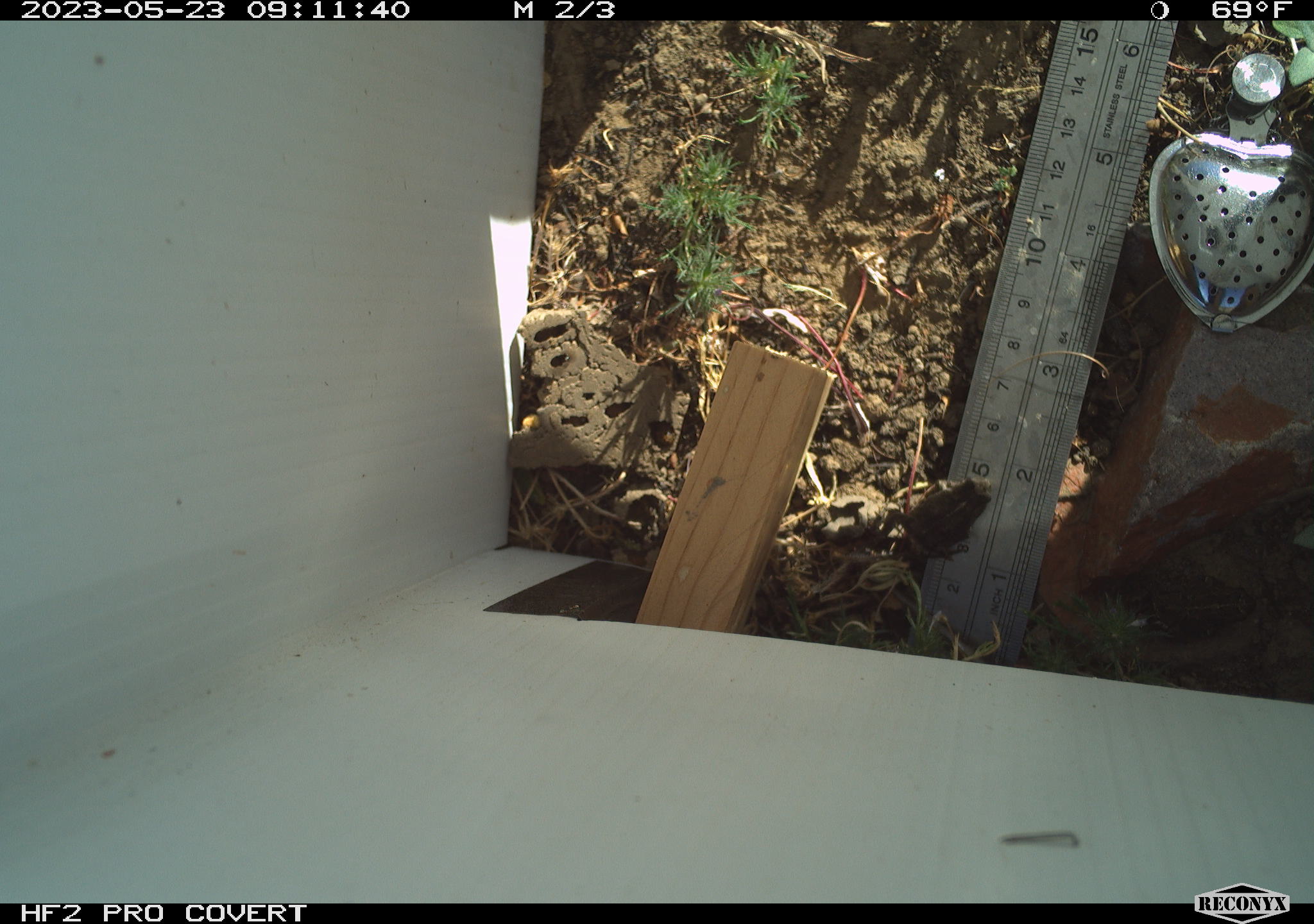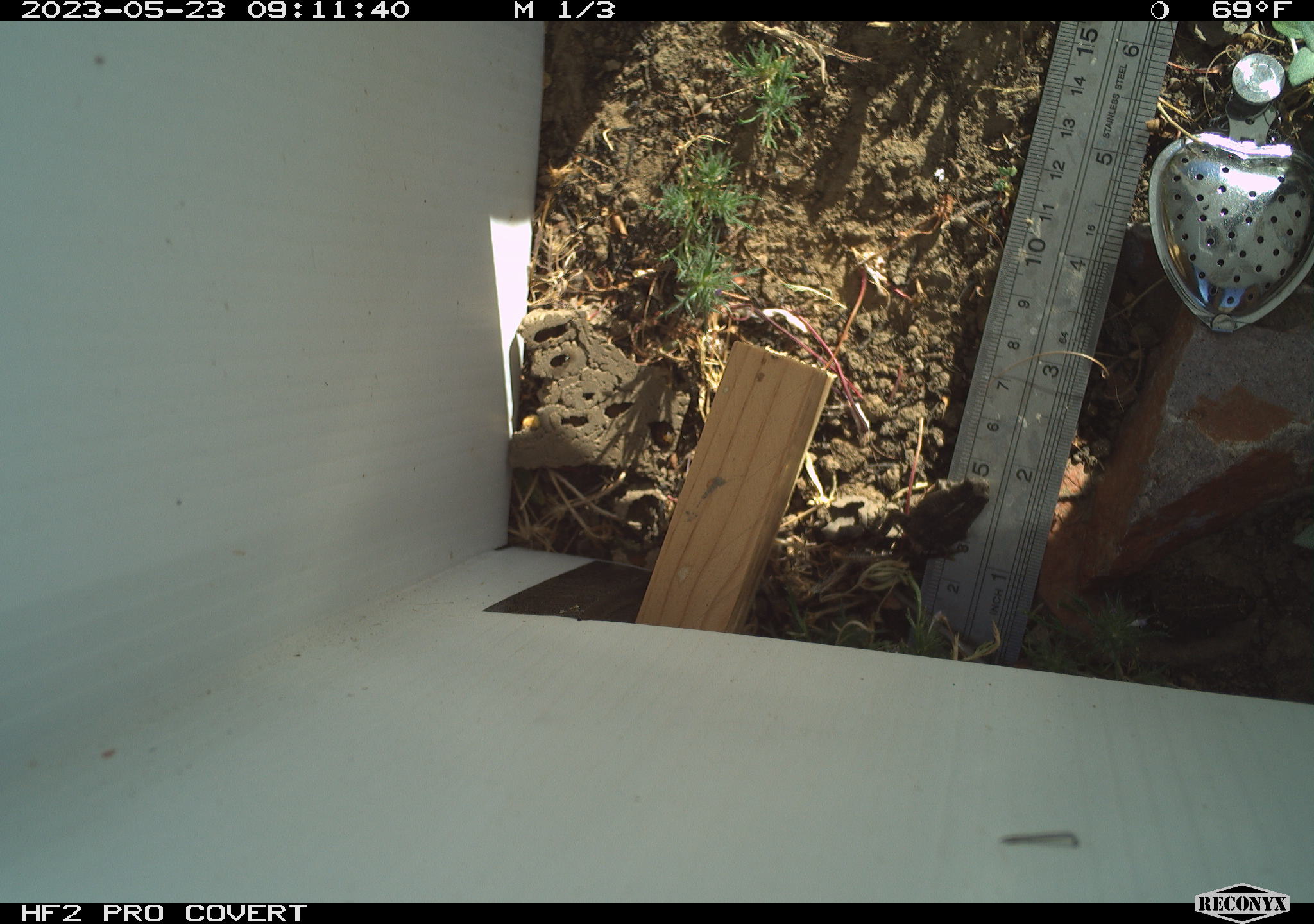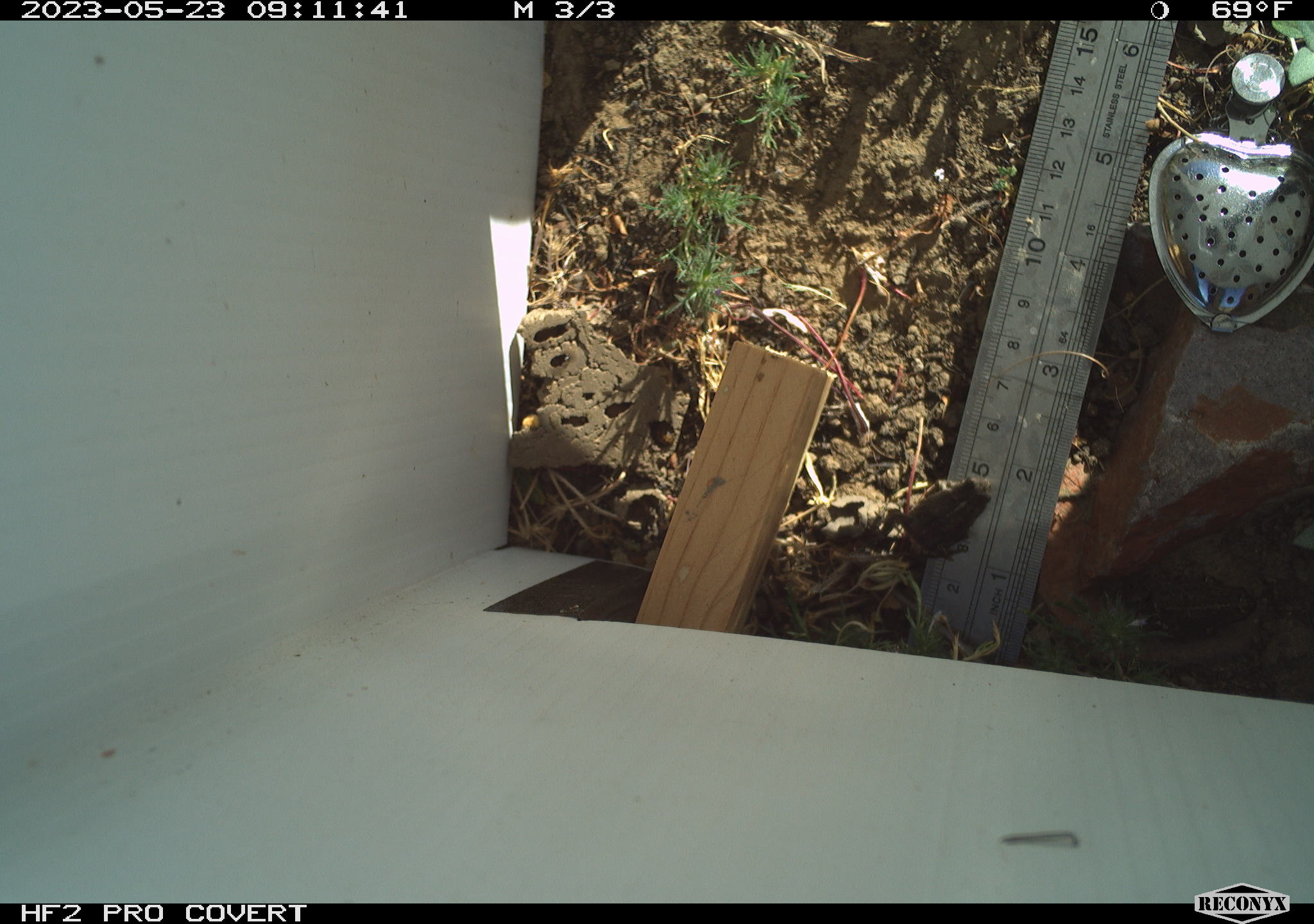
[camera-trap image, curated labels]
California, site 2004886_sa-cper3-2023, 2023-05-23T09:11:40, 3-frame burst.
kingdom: Animalia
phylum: Chordata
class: Amphibia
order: Anura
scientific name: Anura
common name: frogs